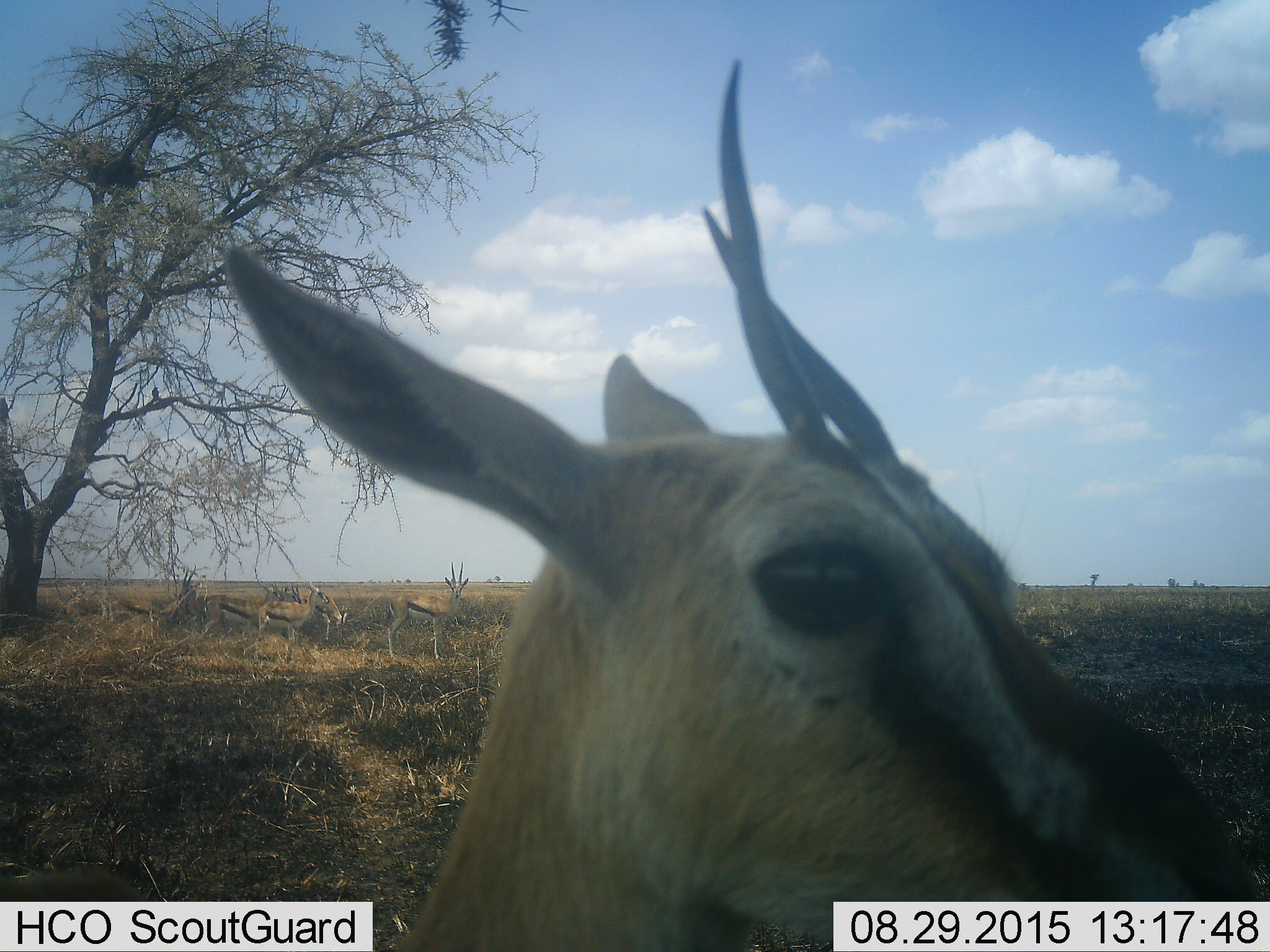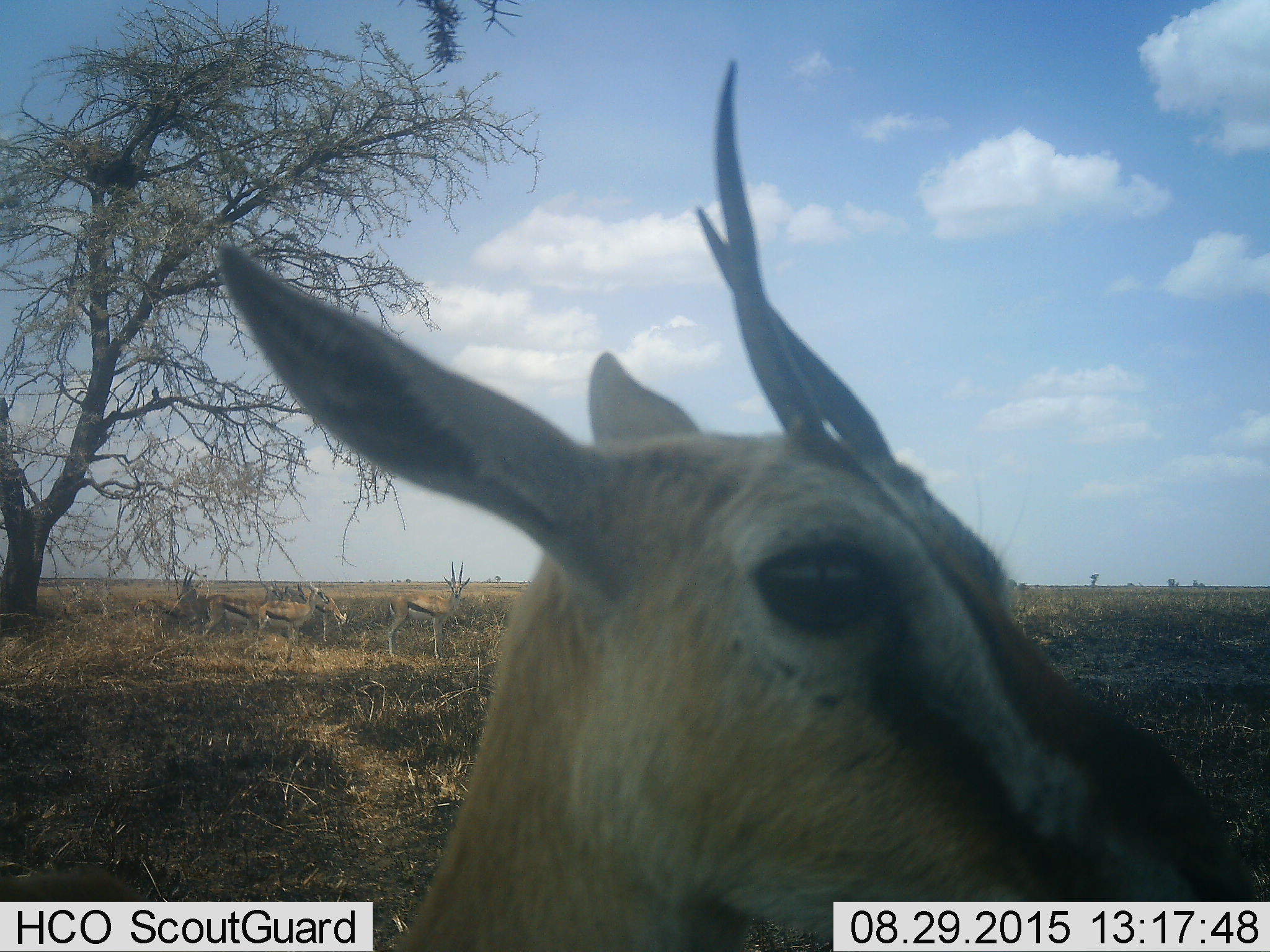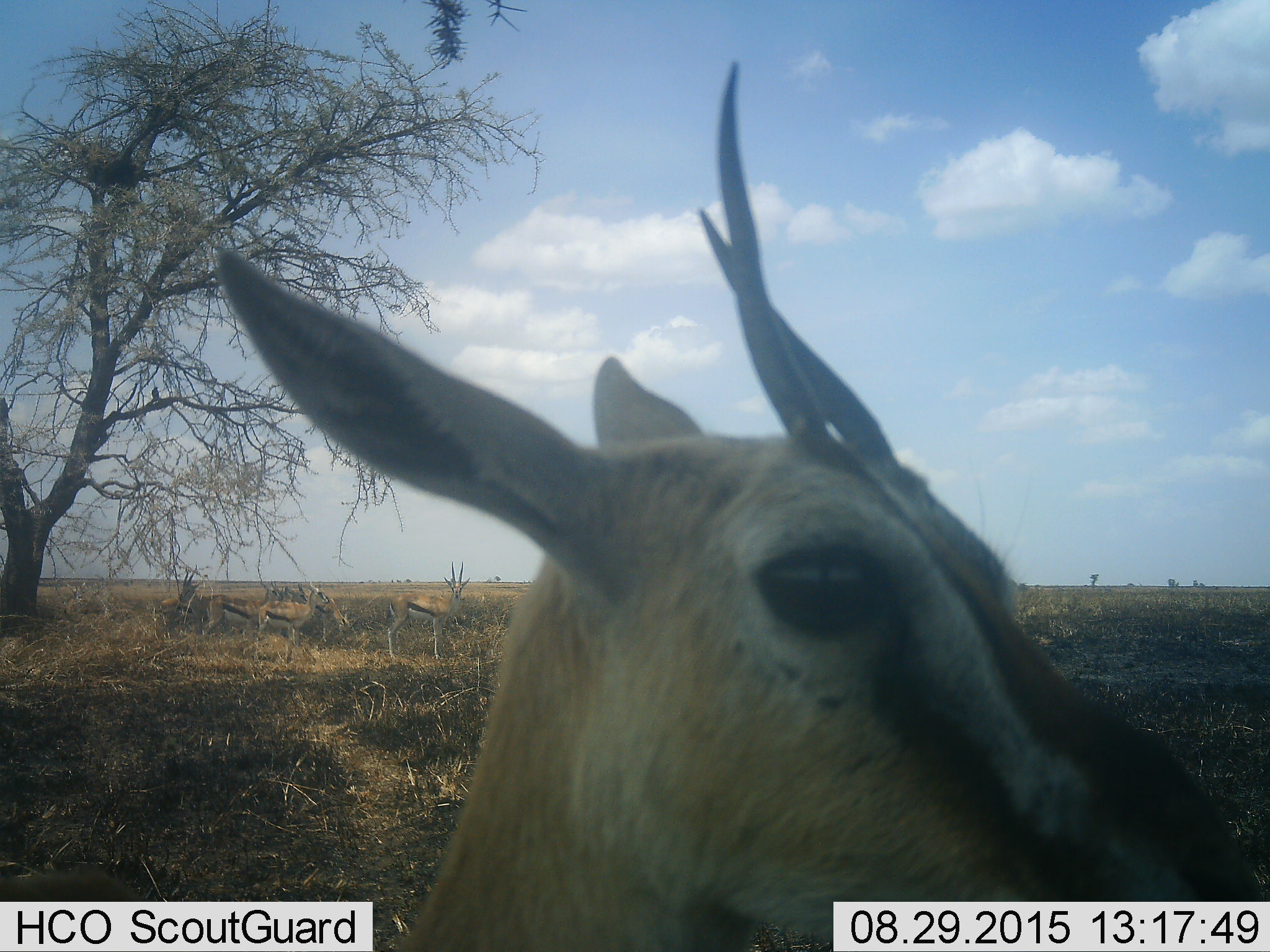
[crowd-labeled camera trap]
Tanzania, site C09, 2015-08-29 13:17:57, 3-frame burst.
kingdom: Animalia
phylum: Chordata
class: Mammalia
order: Artiodactyla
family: Bovidae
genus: Eudorcas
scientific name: Eudorcas thomsonii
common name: thomson's gazelle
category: gazellethomsons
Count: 6.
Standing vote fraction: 100%.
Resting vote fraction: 21%.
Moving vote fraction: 21%.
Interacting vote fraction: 7%.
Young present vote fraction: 7%.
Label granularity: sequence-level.